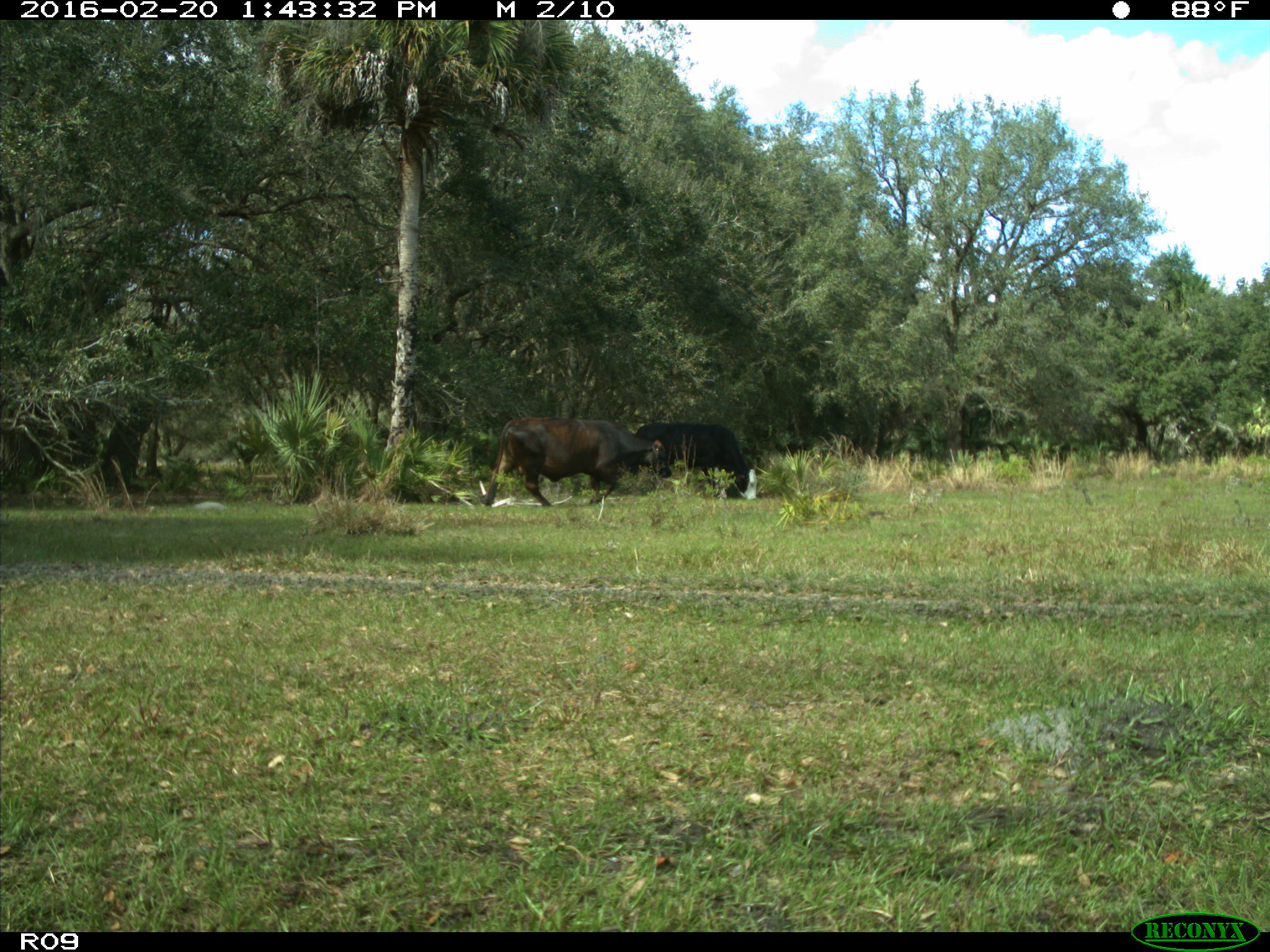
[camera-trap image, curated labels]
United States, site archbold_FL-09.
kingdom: Animalia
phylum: Chordata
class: Mammalia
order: Artiodactyla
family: Bovidae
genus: Bos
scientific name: Bos taurus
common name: domestic cow